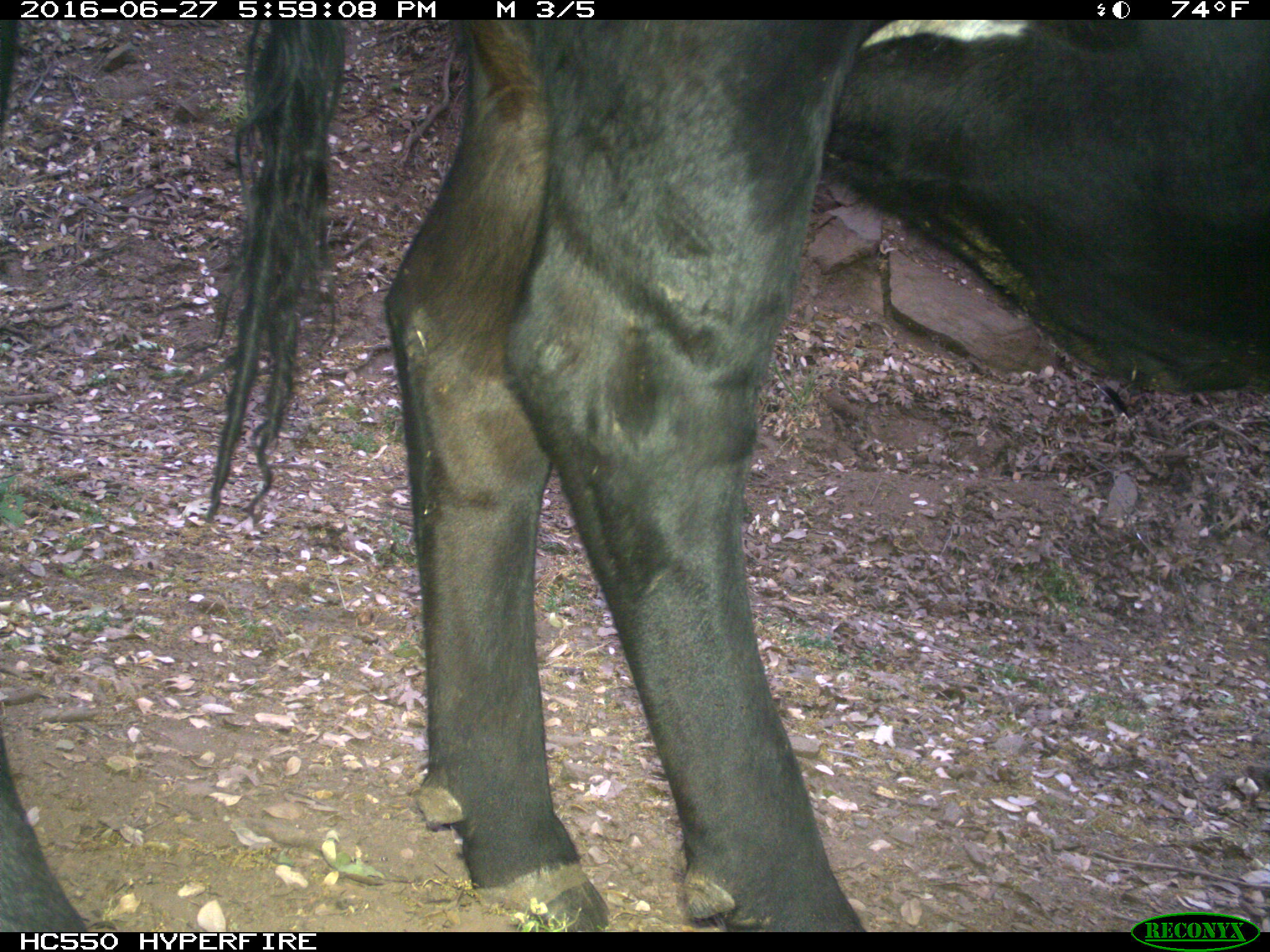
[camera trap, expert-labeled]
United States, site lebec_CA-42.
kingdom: Animalia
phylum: Chordata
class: Mammalia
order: Artiodactyla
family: Bovidae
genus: Bos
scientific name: Bos taurus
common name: domestic cow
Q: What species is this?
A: Bos taurus (domestic cow).